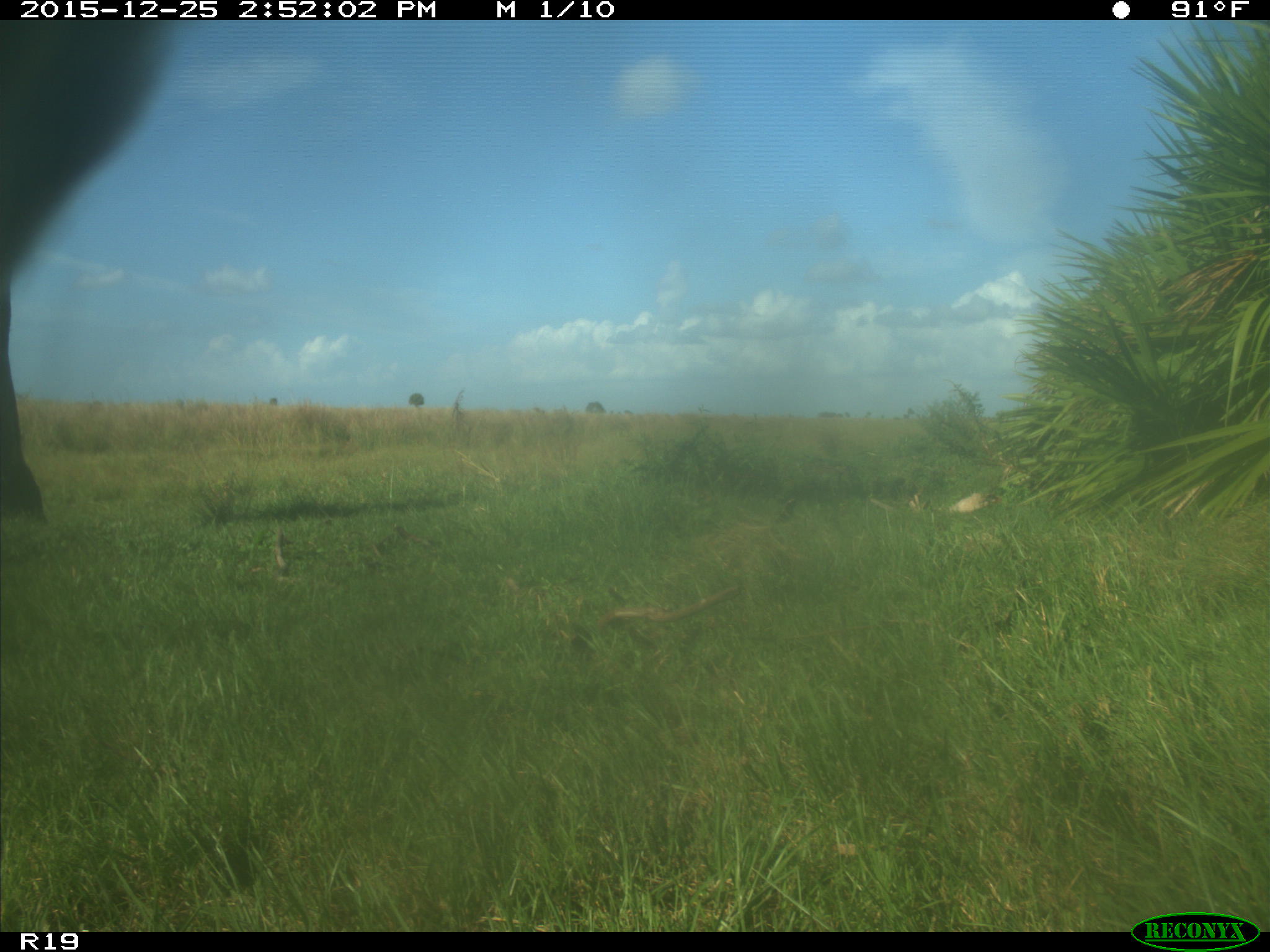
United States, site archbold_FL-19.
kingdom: Animalia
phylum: Chordata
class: Mammalia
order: Artiodactyla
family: Bovidae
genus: Bos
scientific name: Bos taurus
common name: domestic cow